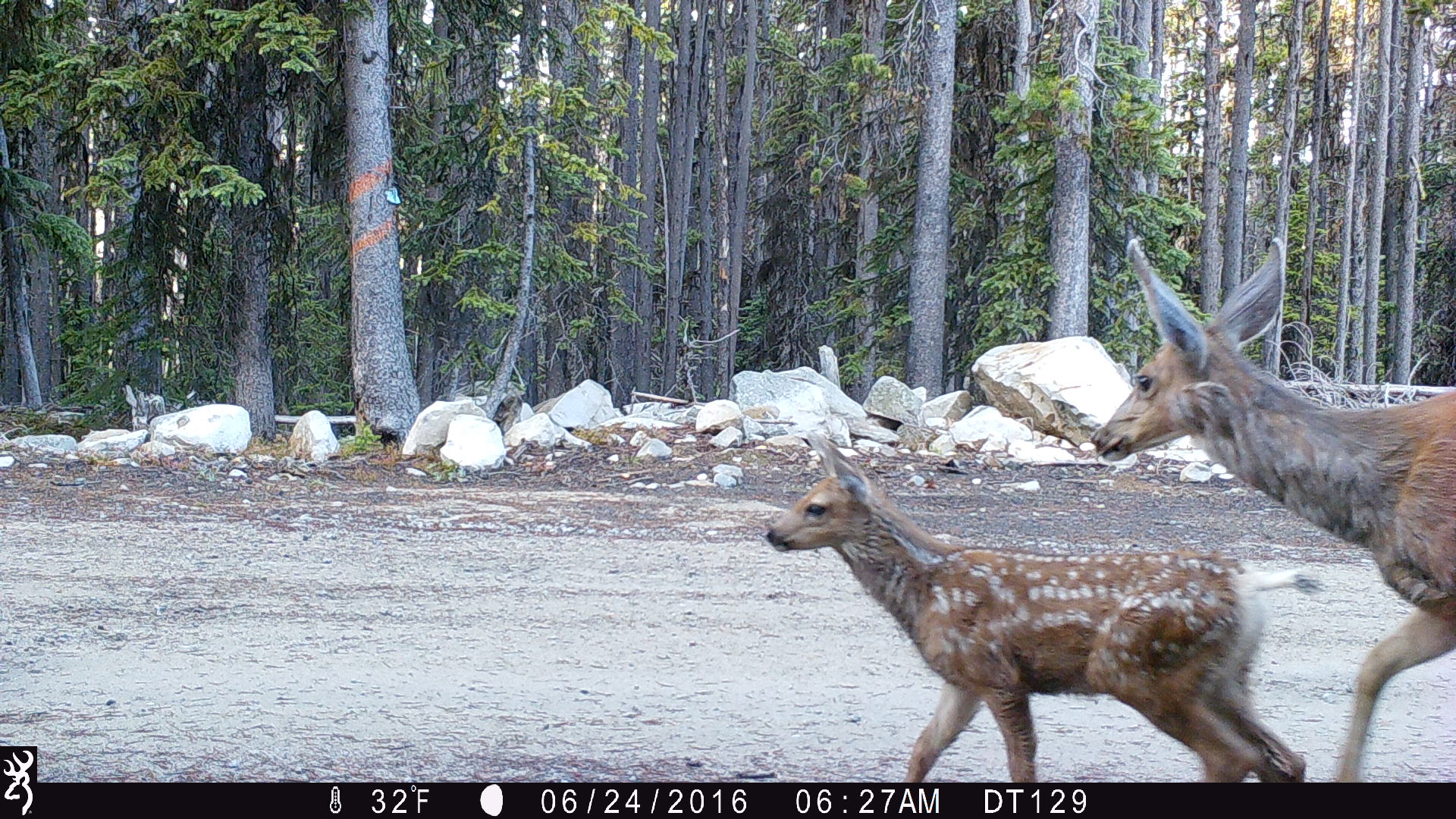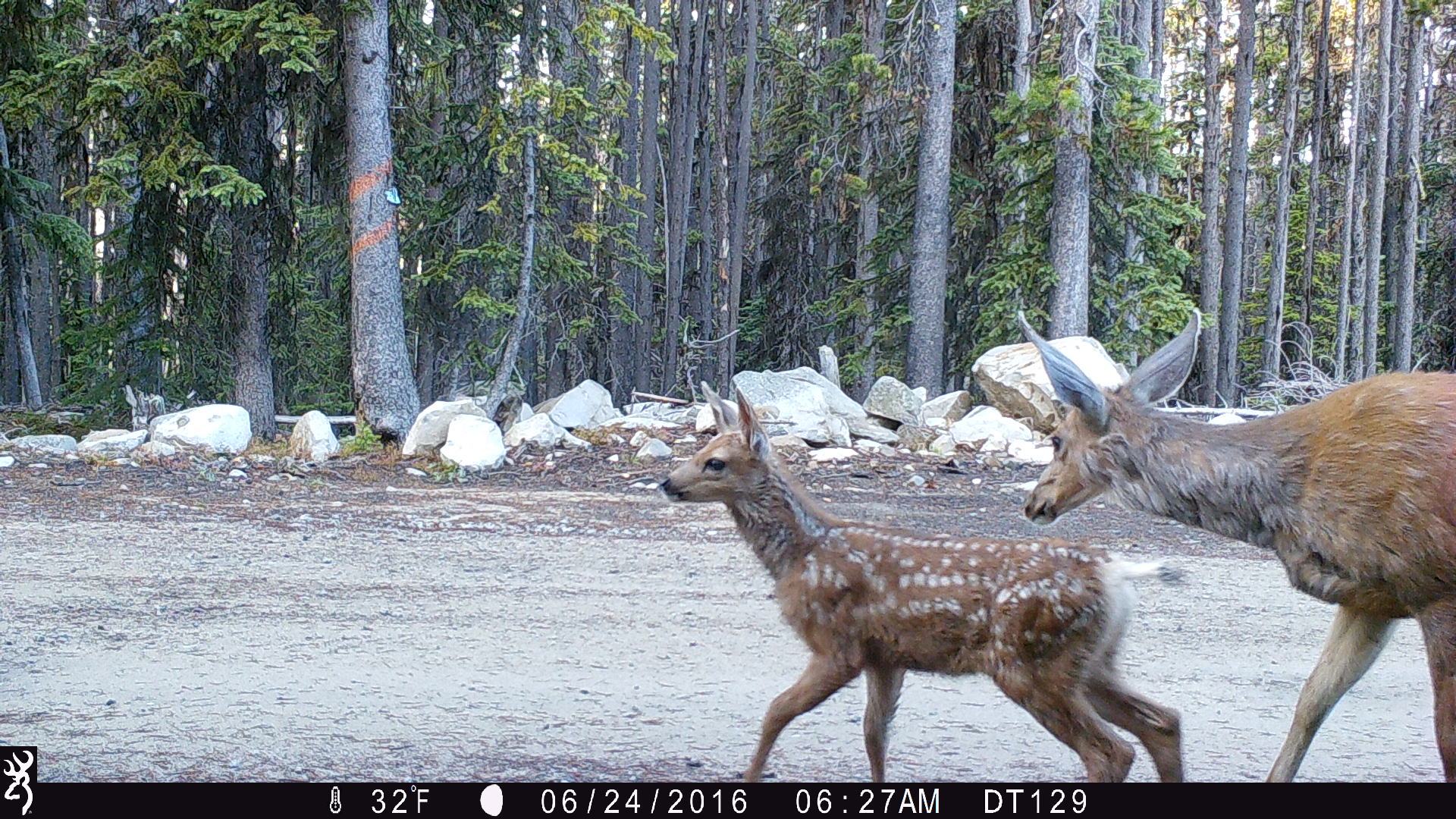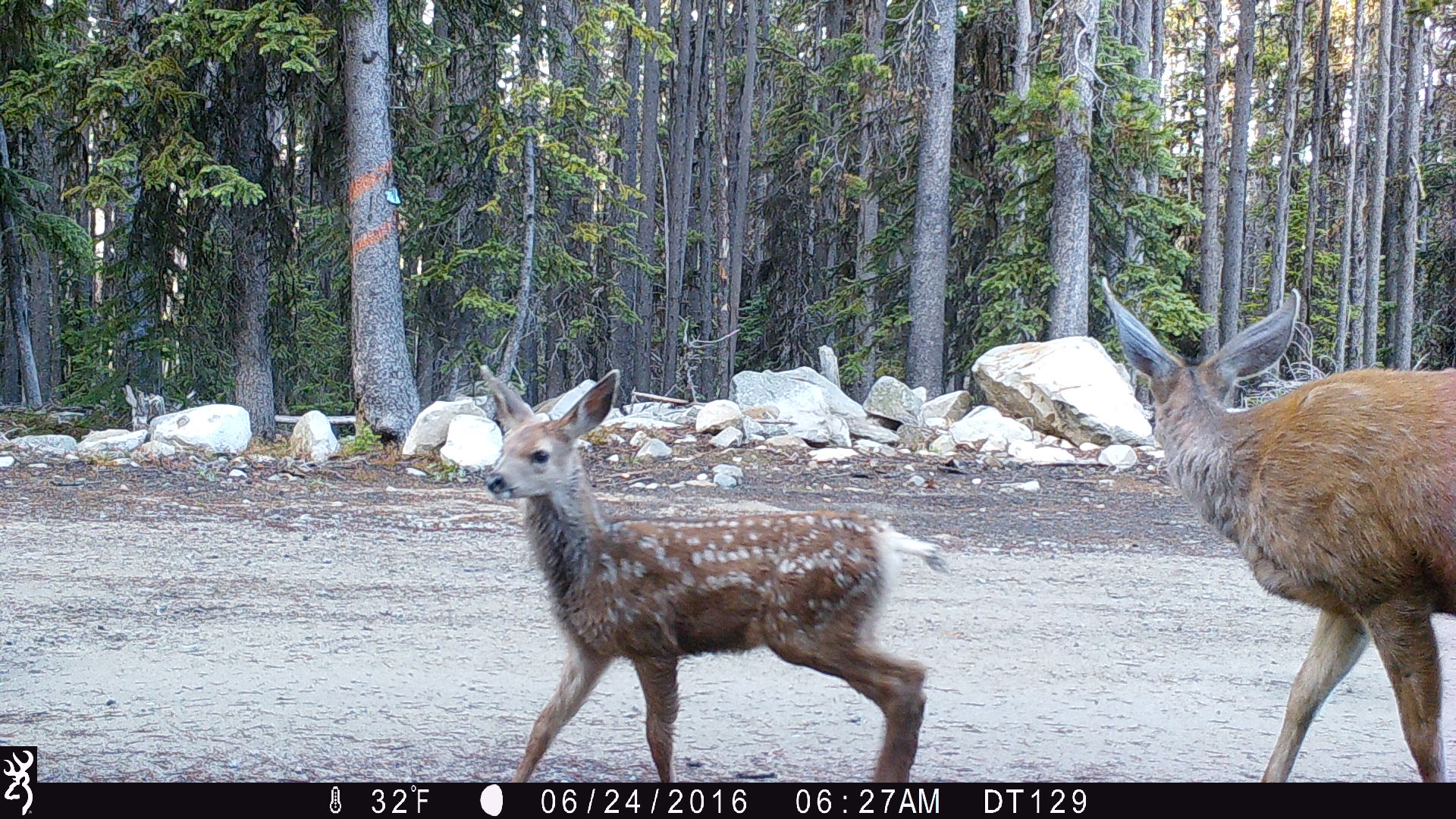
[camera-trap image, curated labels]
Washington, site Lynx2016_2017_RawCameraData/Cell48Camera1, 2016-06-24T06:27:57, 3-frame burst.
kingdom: Animalia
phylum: Chordata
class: Mammalia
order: Artiodactyla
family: Cervidae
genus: Odocoileus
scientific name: Odocoileus hemionus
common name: mule deer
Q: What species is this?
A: Odocoileus hemionus (mule deer).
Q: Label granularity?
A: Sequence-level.